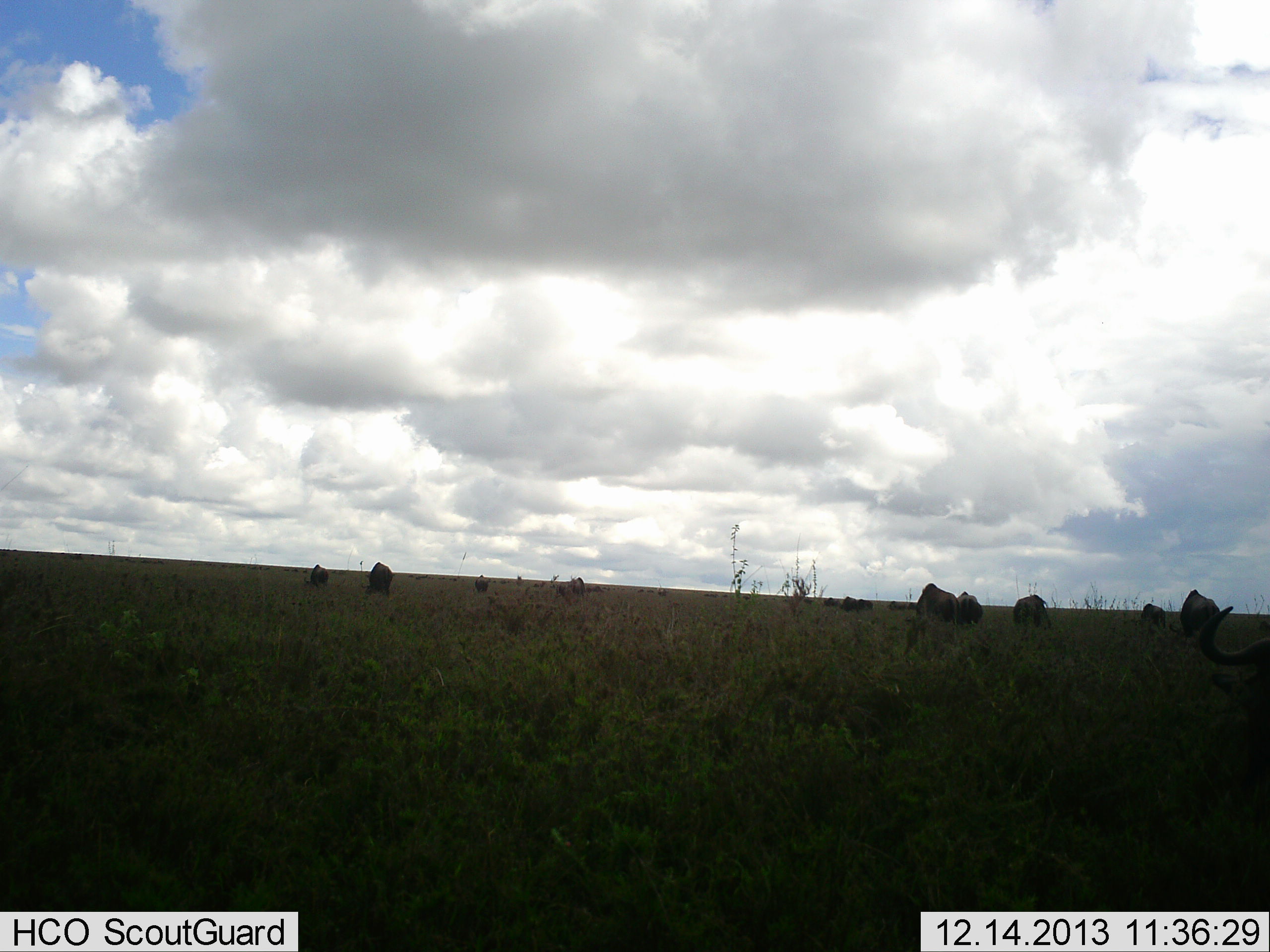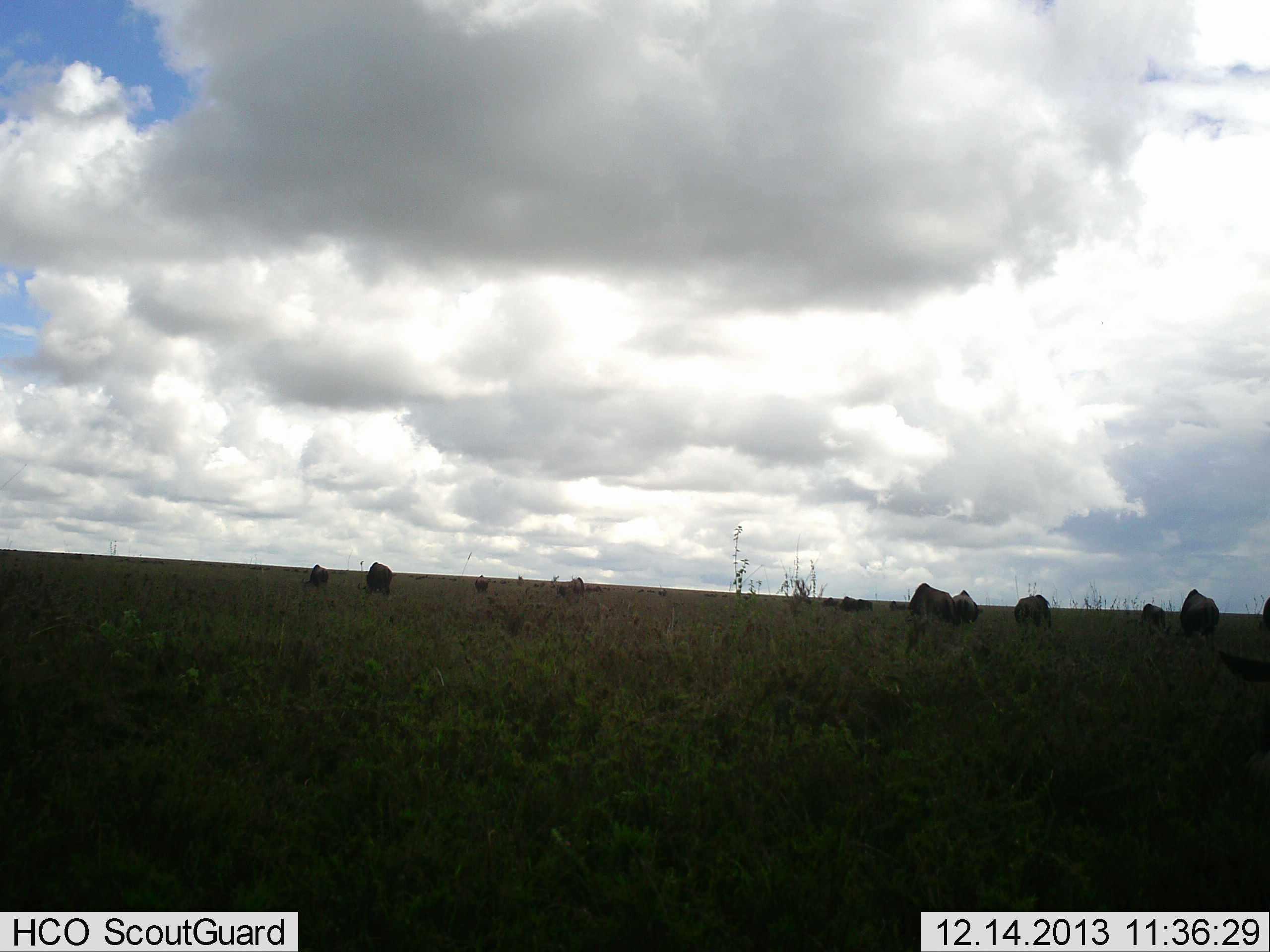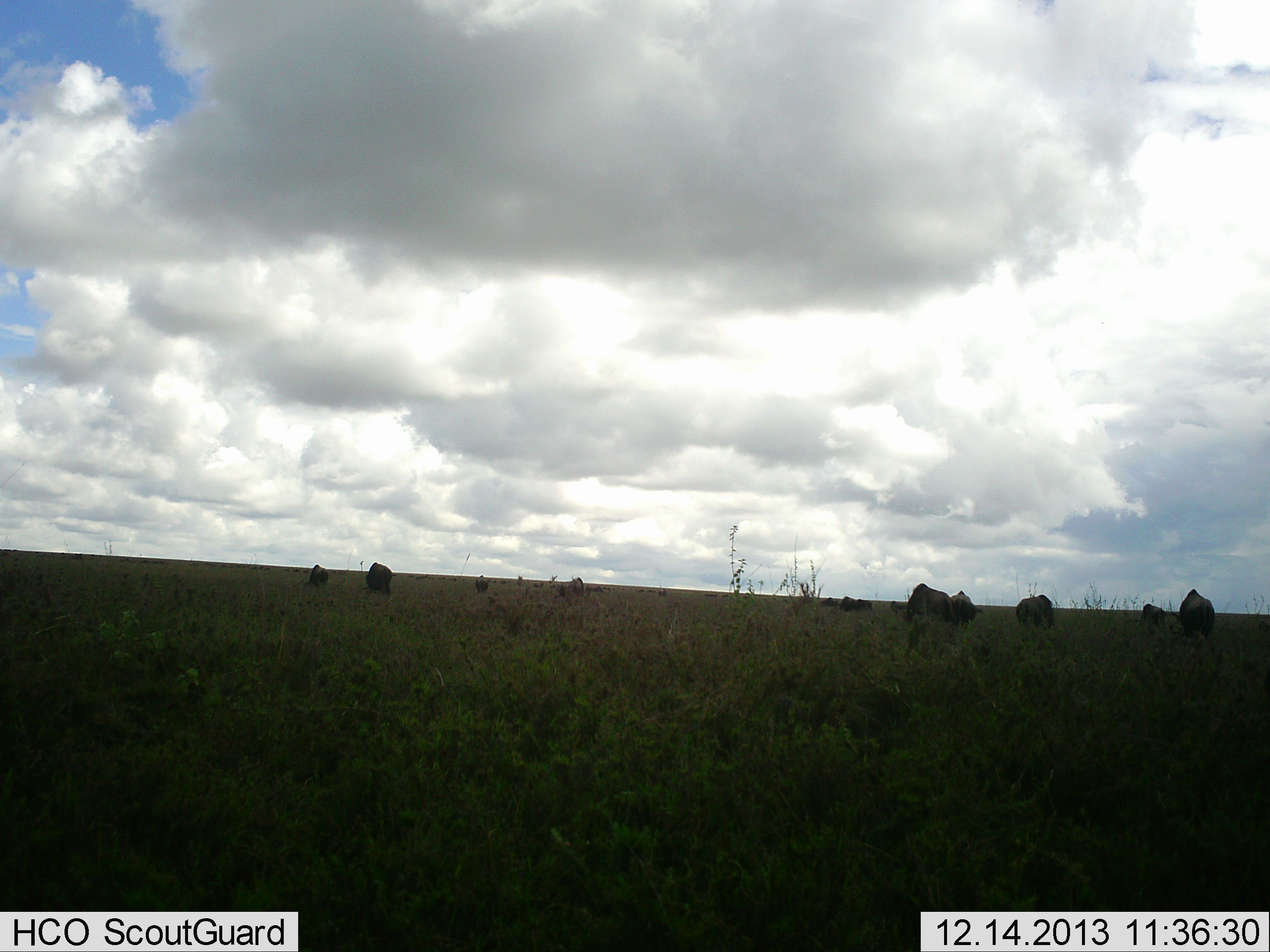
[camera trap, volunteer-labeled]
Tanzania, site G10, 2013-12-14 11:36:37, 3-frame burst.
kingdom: Animalia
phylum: Chordata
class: Mammalia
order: Artiodactyla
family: Bovidae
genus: Connochaetes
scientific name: Connochaetes taurinus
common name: blue wildebeest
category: wildebeest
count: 11-50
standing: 60%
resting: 10%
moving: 40%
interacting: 0%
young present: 0%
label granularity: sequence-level